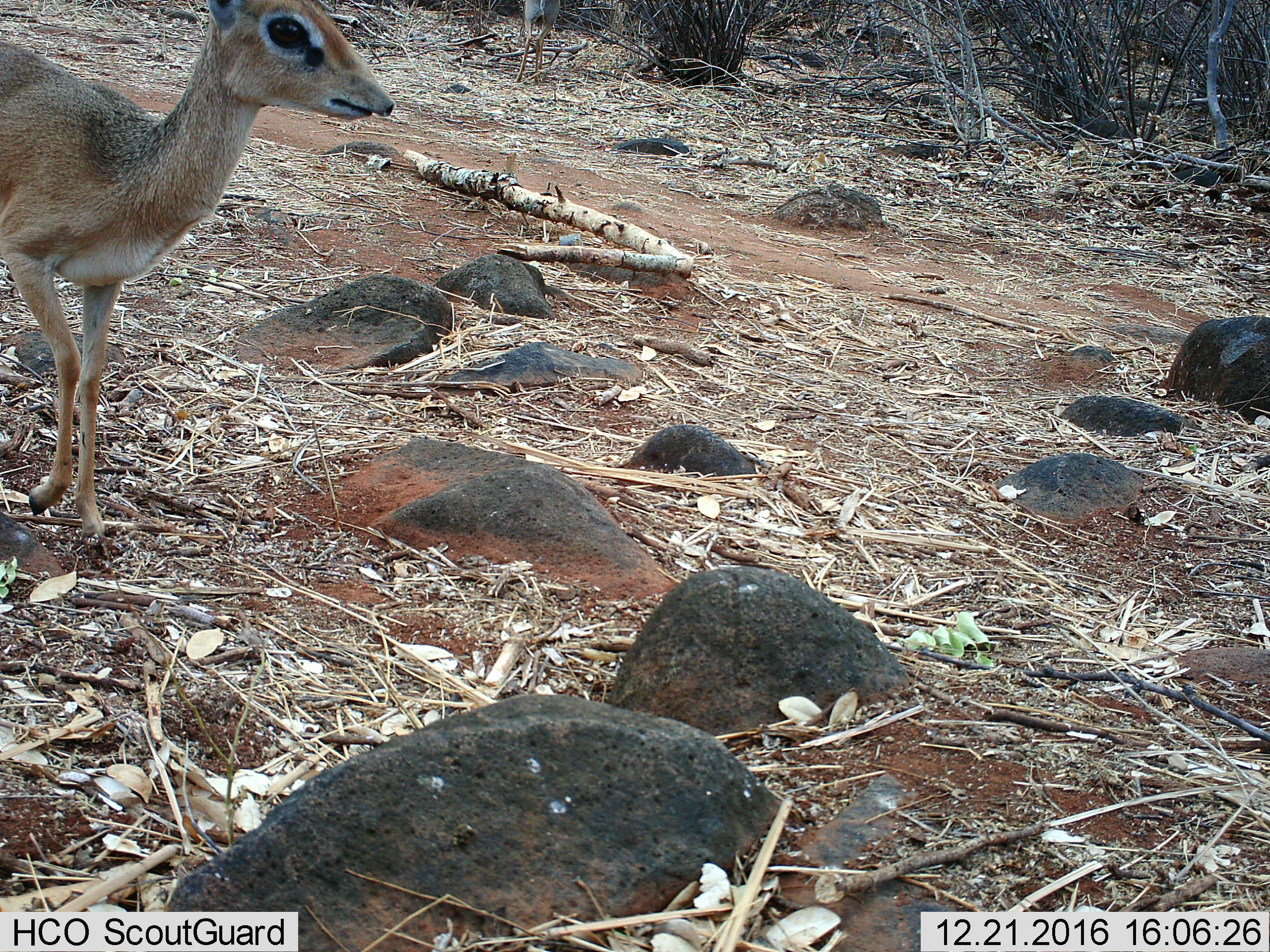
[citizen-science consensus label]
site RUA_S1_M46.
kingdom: Animalia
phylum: Chordata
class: Mammalia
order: Artiodactyla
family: Bovidae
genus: Madoqua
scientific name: Madoqua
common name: dik-dik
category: dikdik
Dikdik (dik-dik) (Madoqua), count 1. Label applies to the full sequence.